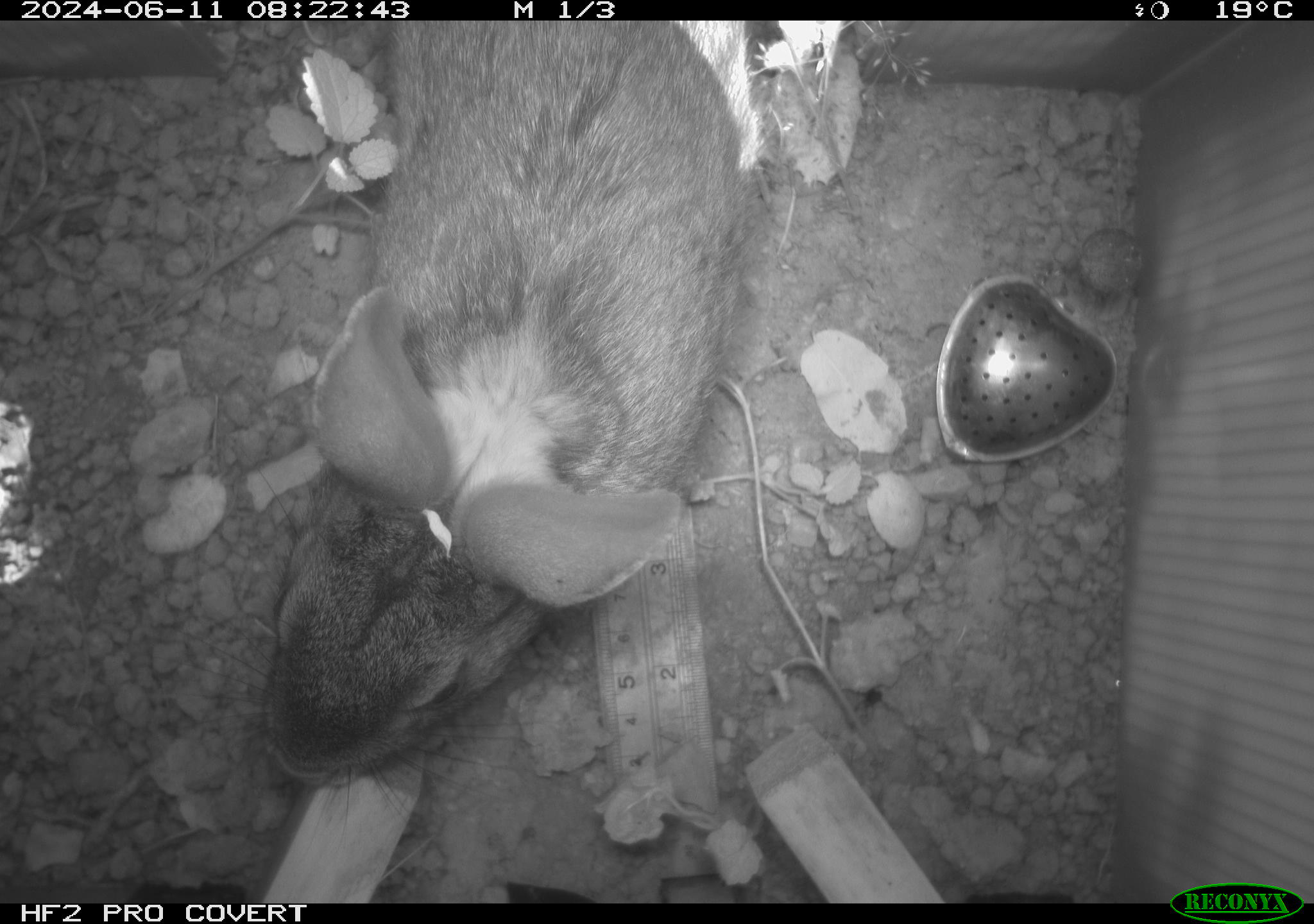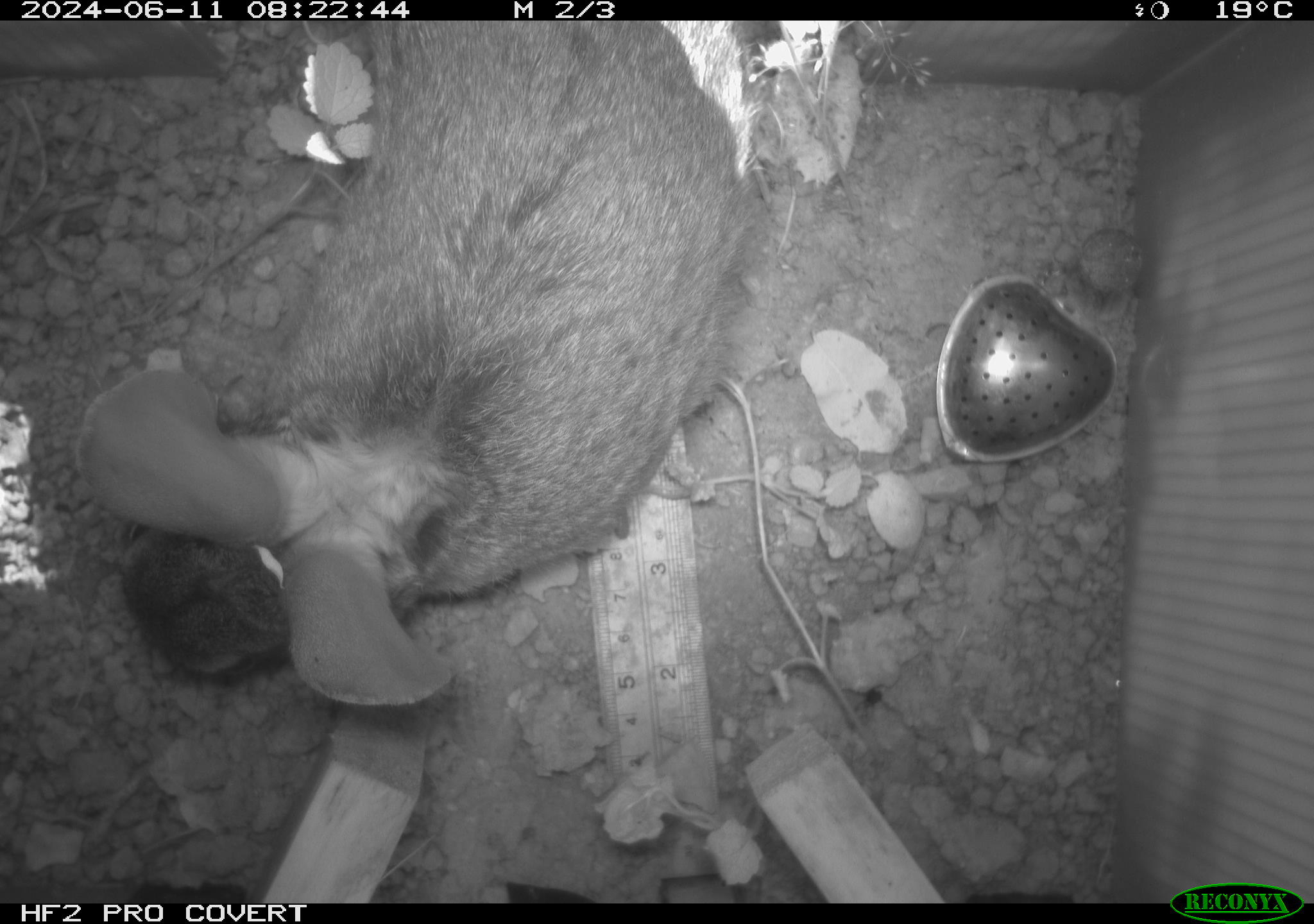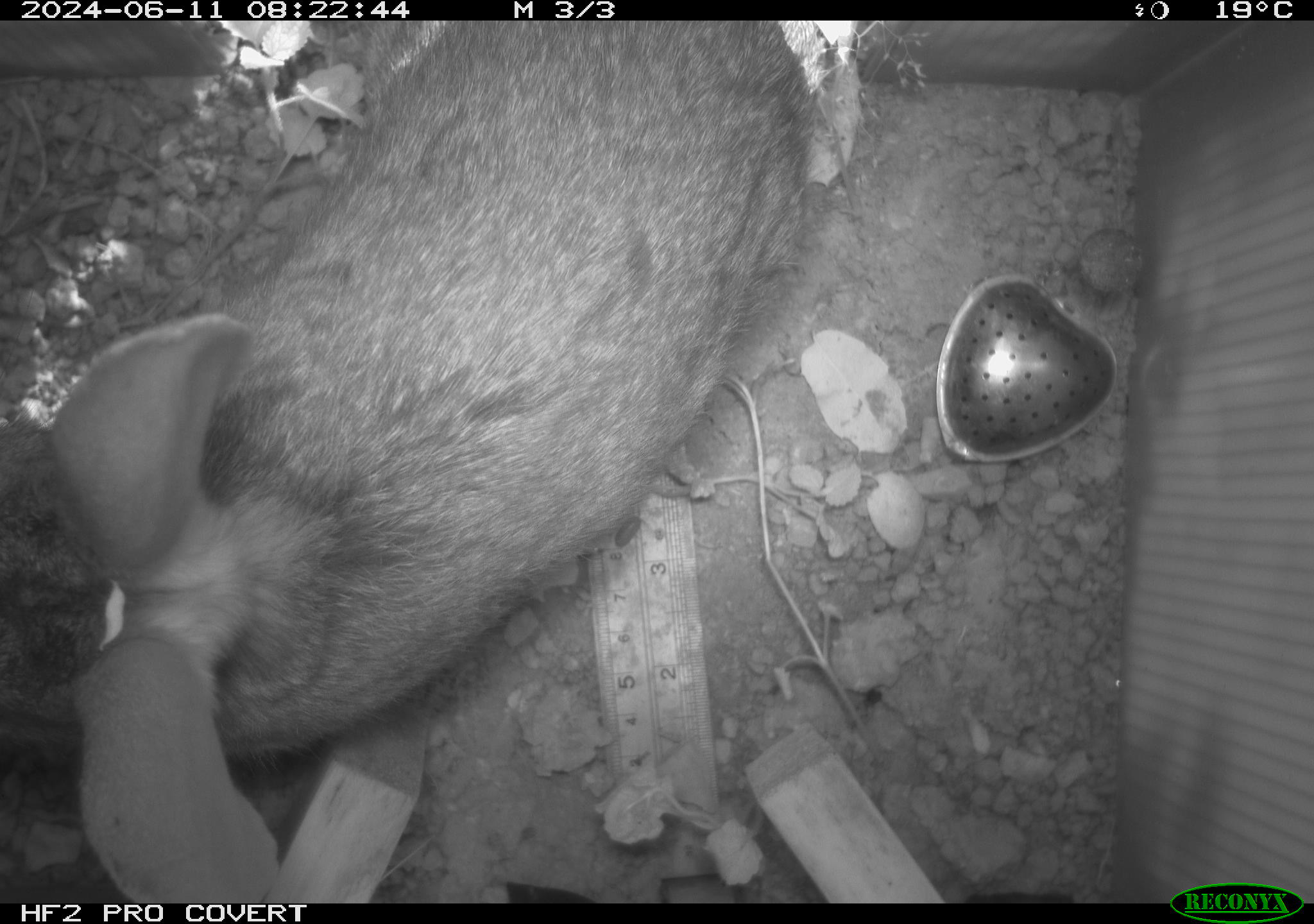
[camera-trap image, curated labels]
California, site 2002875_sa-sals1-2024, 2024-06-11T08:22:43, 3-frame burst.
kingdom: Animalia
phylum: Chordata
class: Mammalia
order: Lagomorpha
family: Leporidae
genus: Sylvilagus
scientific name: Sylvilagus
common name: cottontail rabbits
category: sylvilagus species